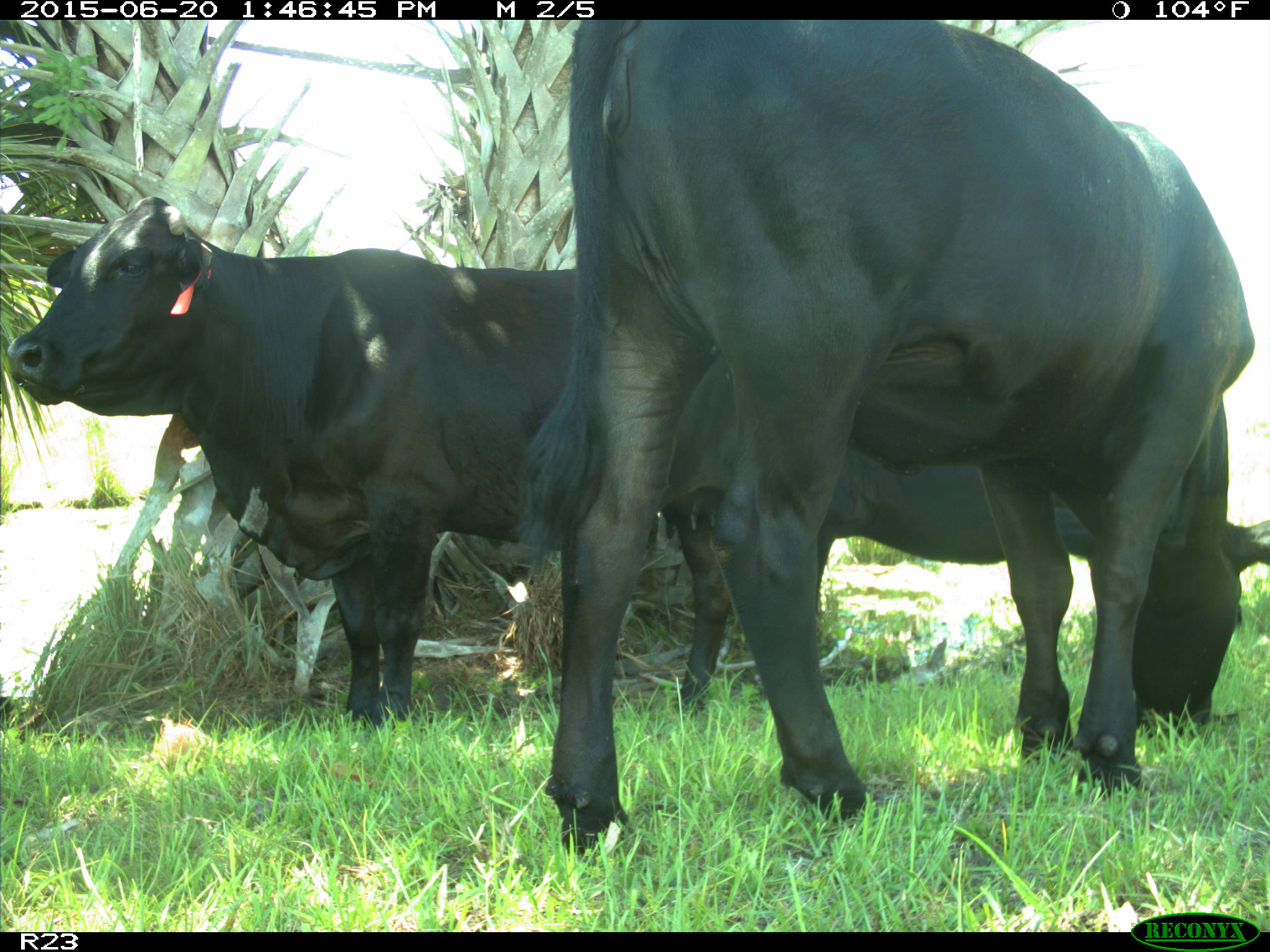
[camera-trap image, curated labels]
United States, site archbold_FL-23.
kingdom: Animalia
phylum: Chordata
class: Mammalia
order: Artiodactyla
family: Bovidae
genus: Bos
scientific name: Bos taurus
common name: domestic cow